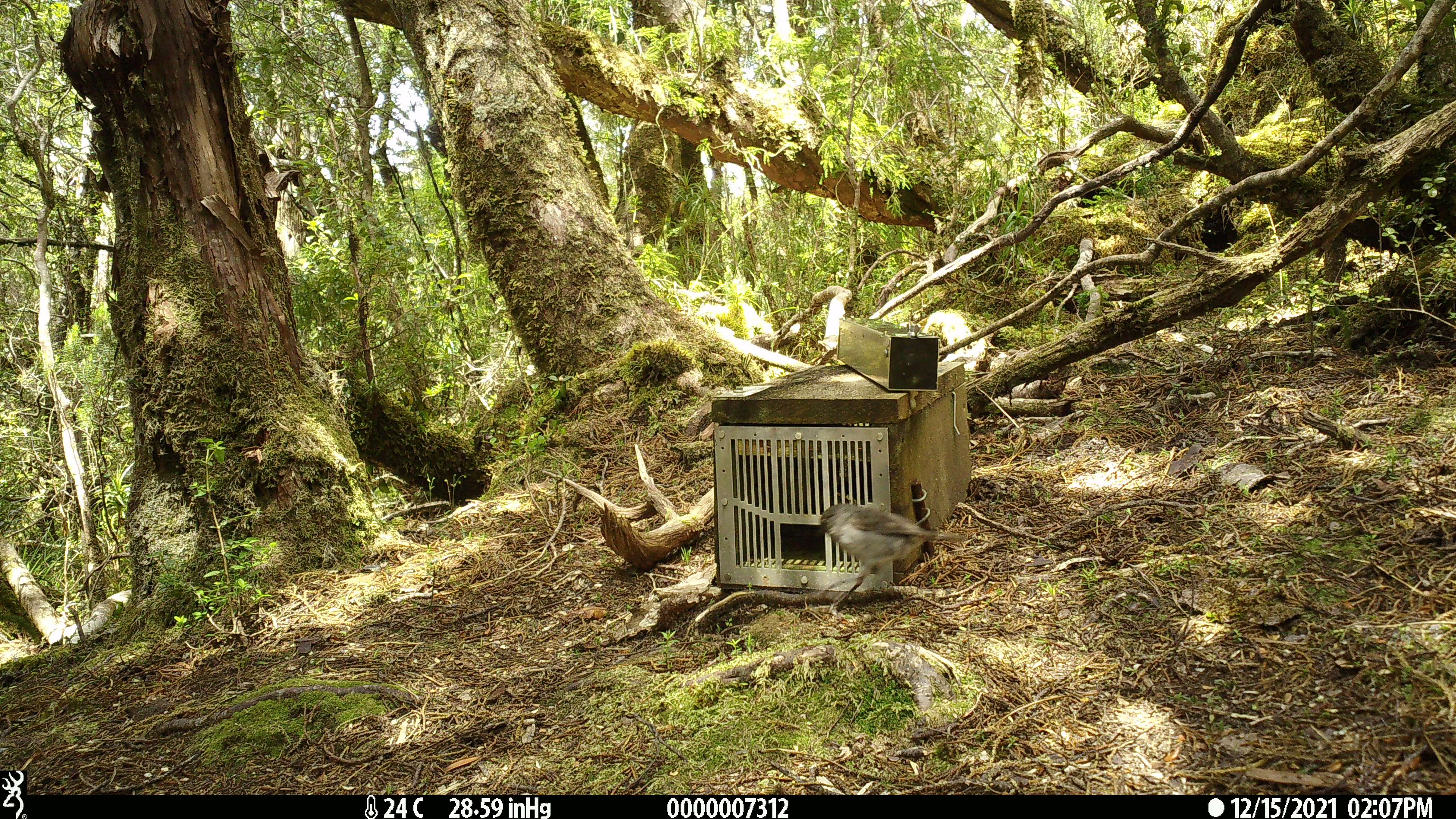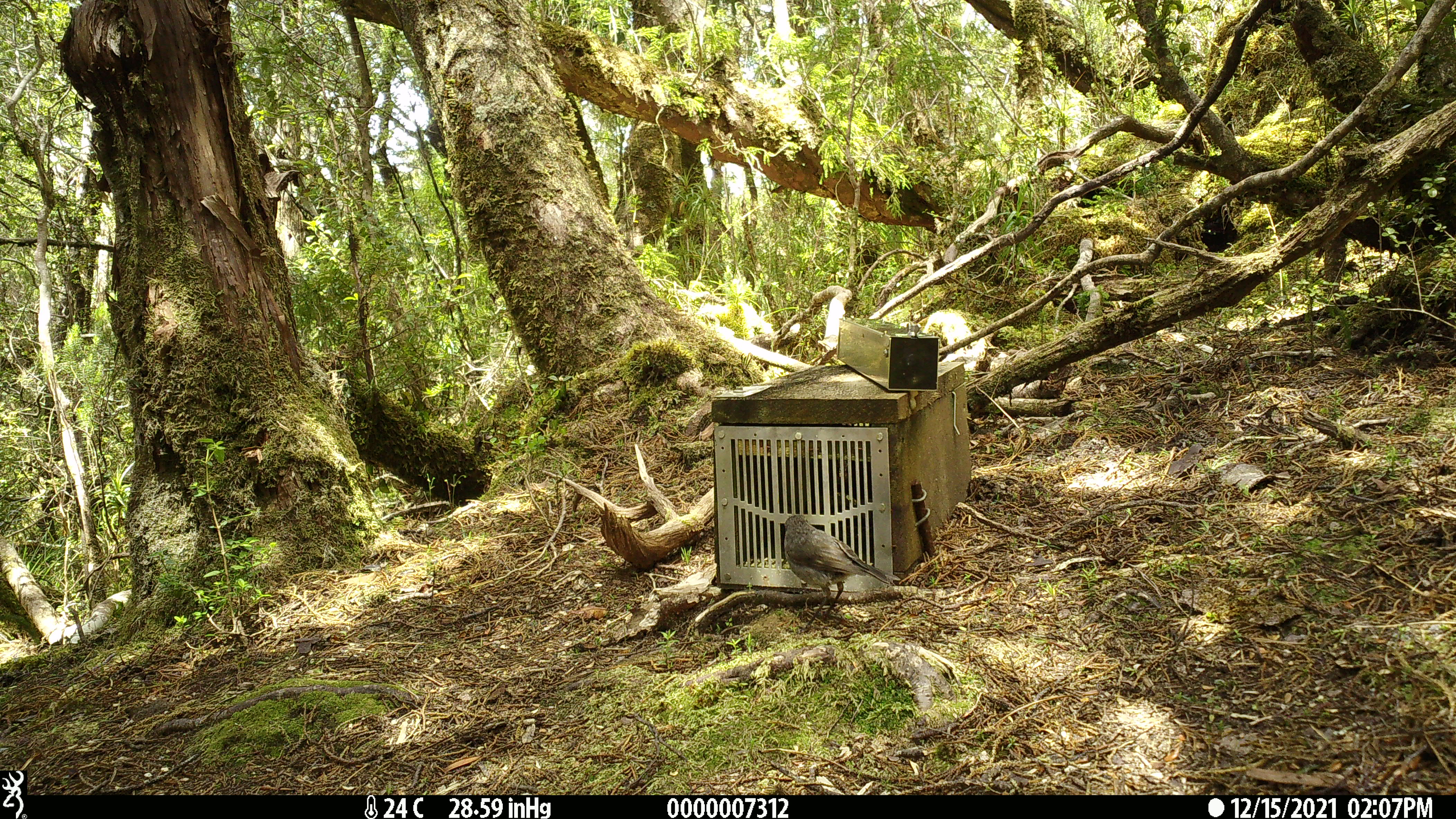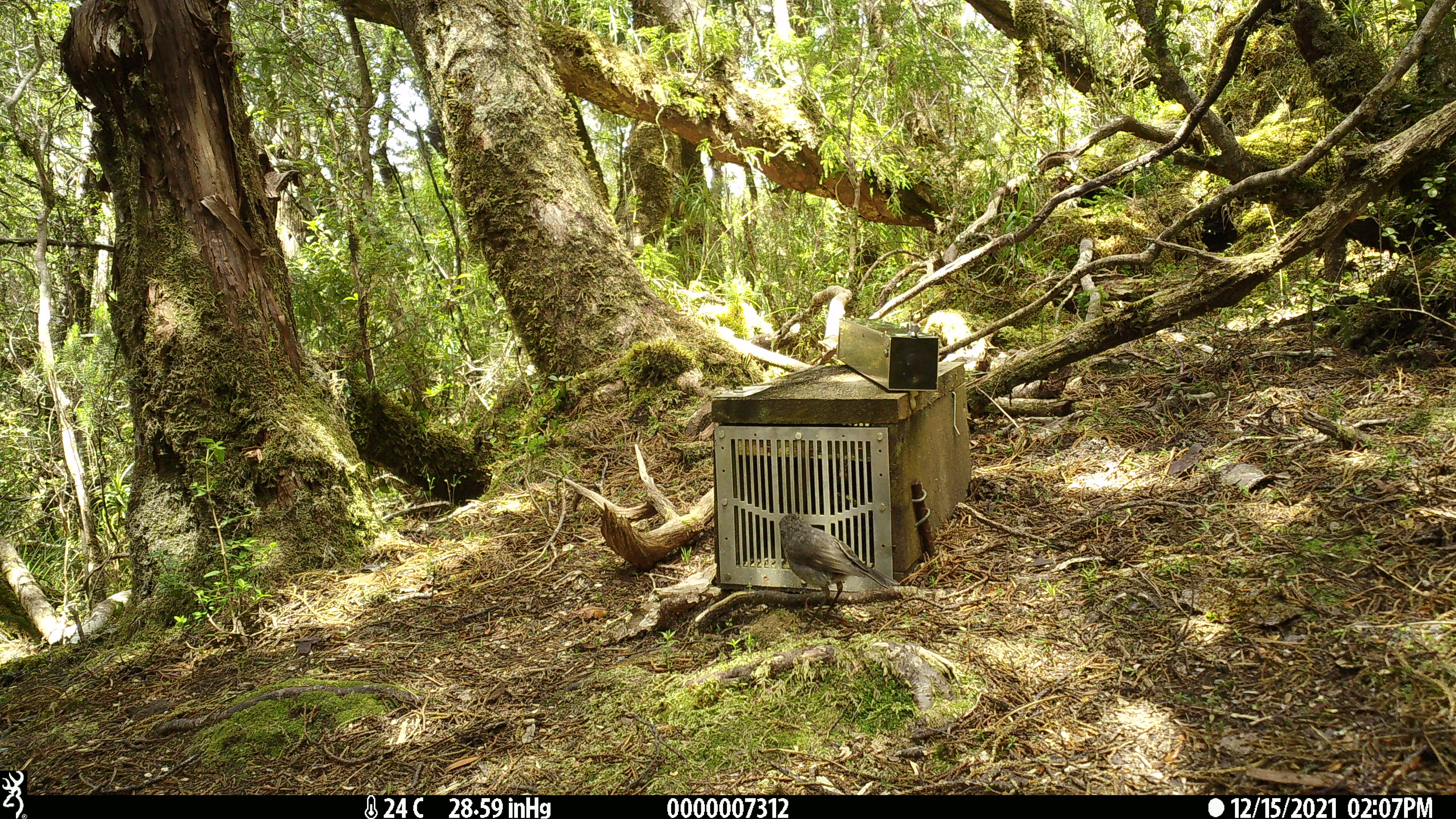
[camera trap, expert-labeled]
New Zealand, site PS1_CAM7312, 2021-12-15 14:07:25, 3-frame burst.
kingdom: Animalia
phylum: Chordata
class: Aves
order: Passeriformes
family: Petroicidae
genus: Petroica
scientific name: Petroica australis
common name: new zealand robin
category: robin